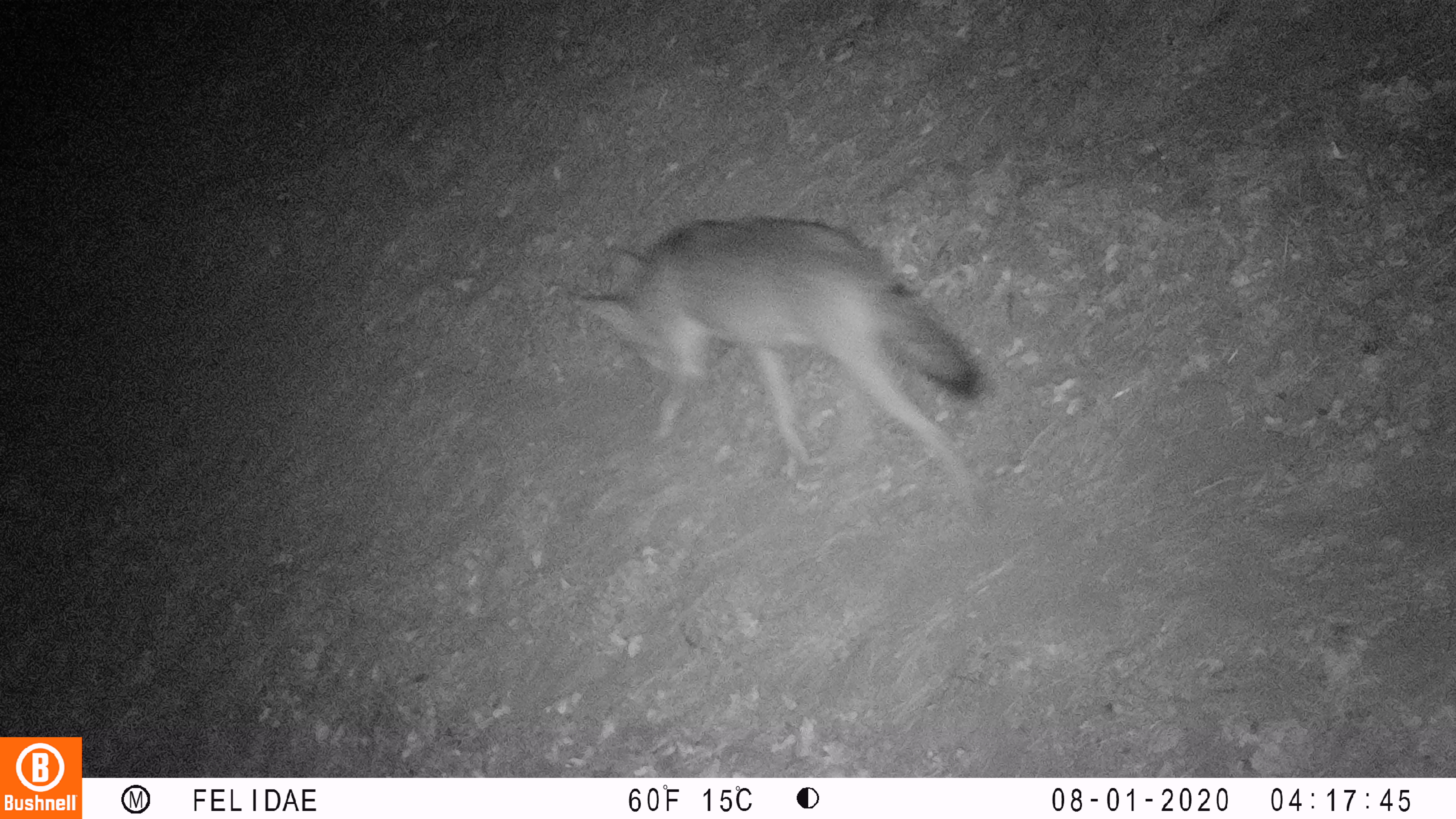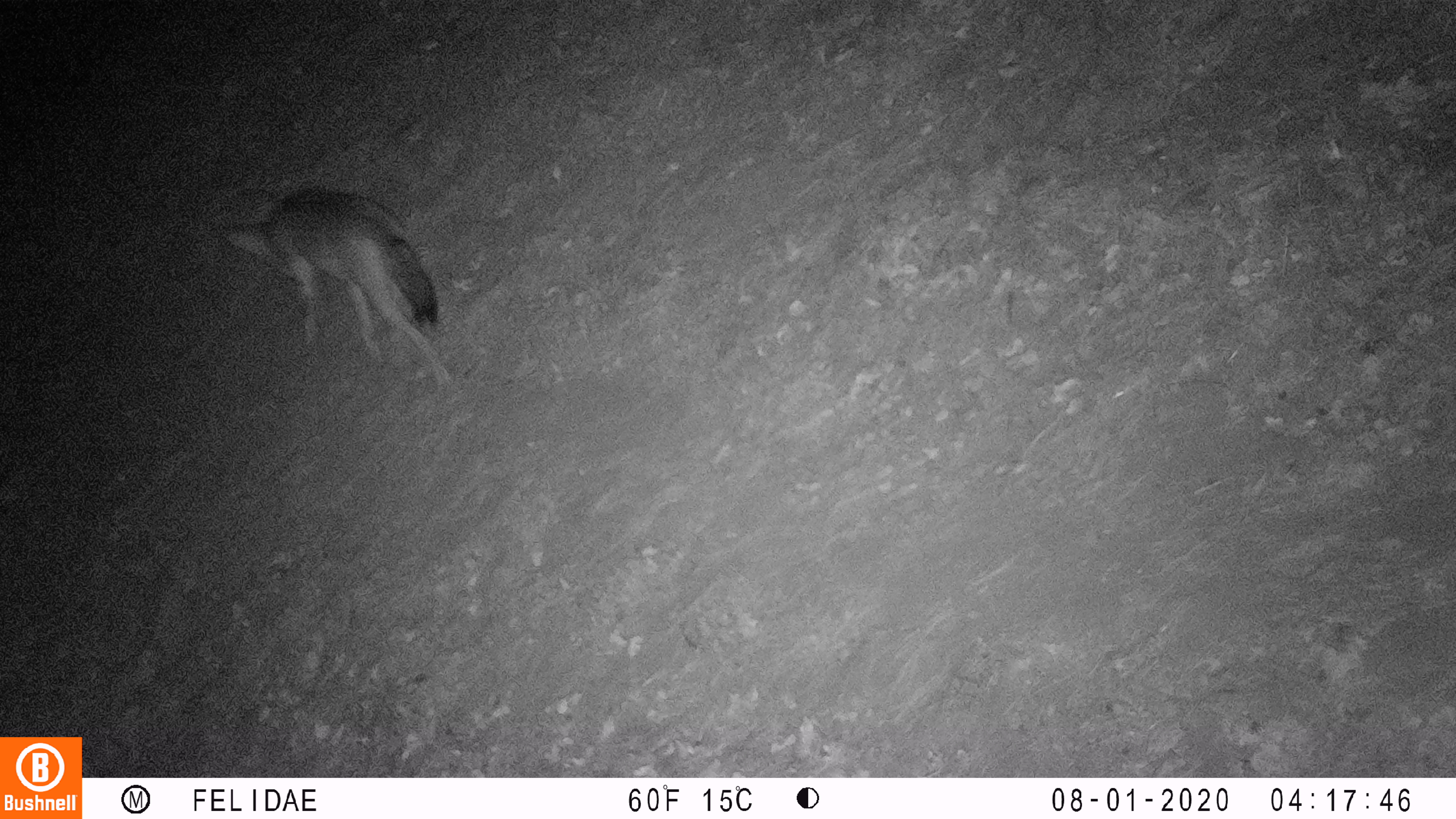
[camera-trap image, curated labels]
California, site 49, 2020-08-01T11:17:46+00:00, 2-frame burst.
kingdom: Animalia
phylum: Chordata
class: Mammalia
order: Carnivora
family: Canidae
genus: Canis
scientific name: Canis latrans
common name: coyote